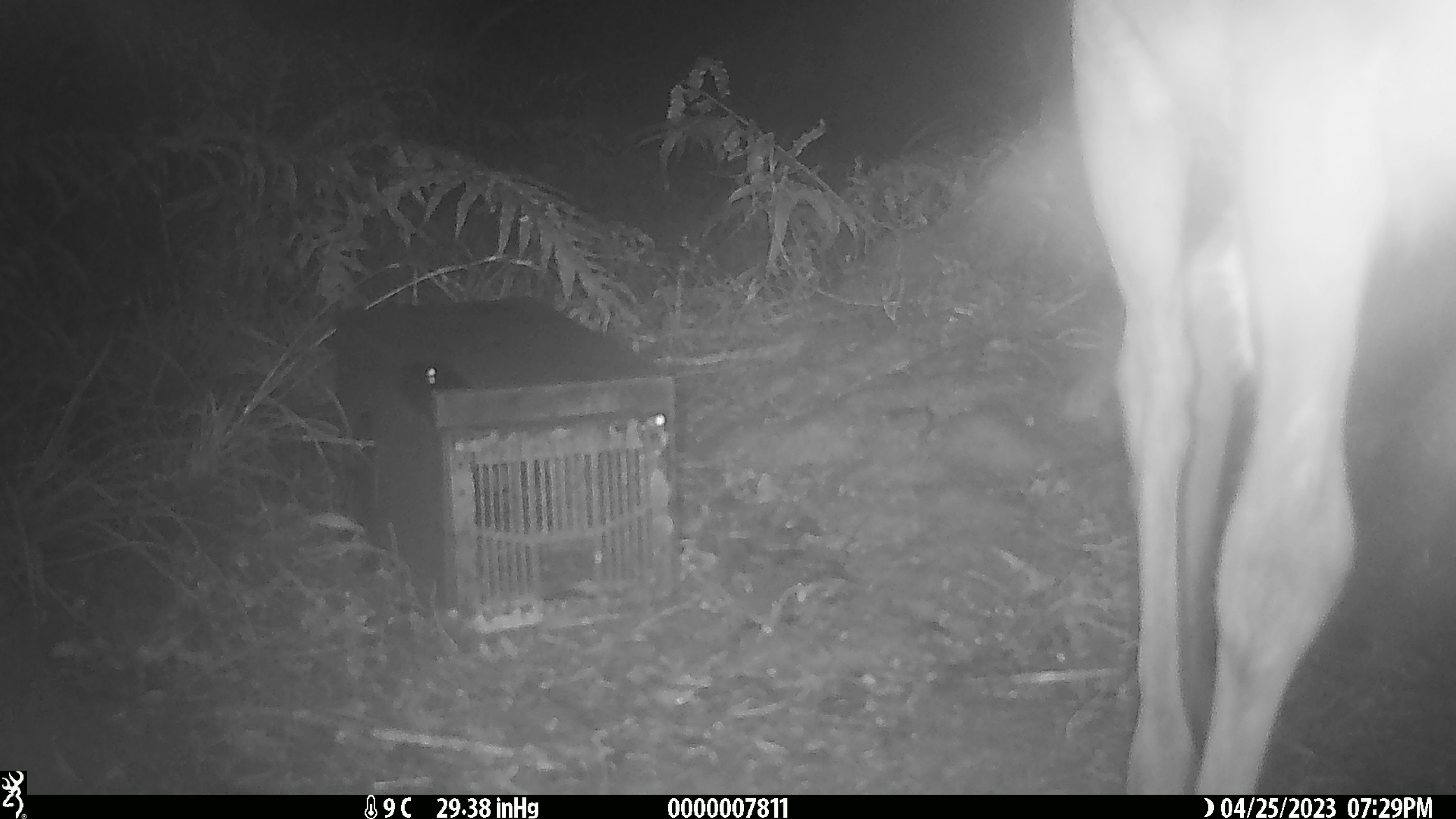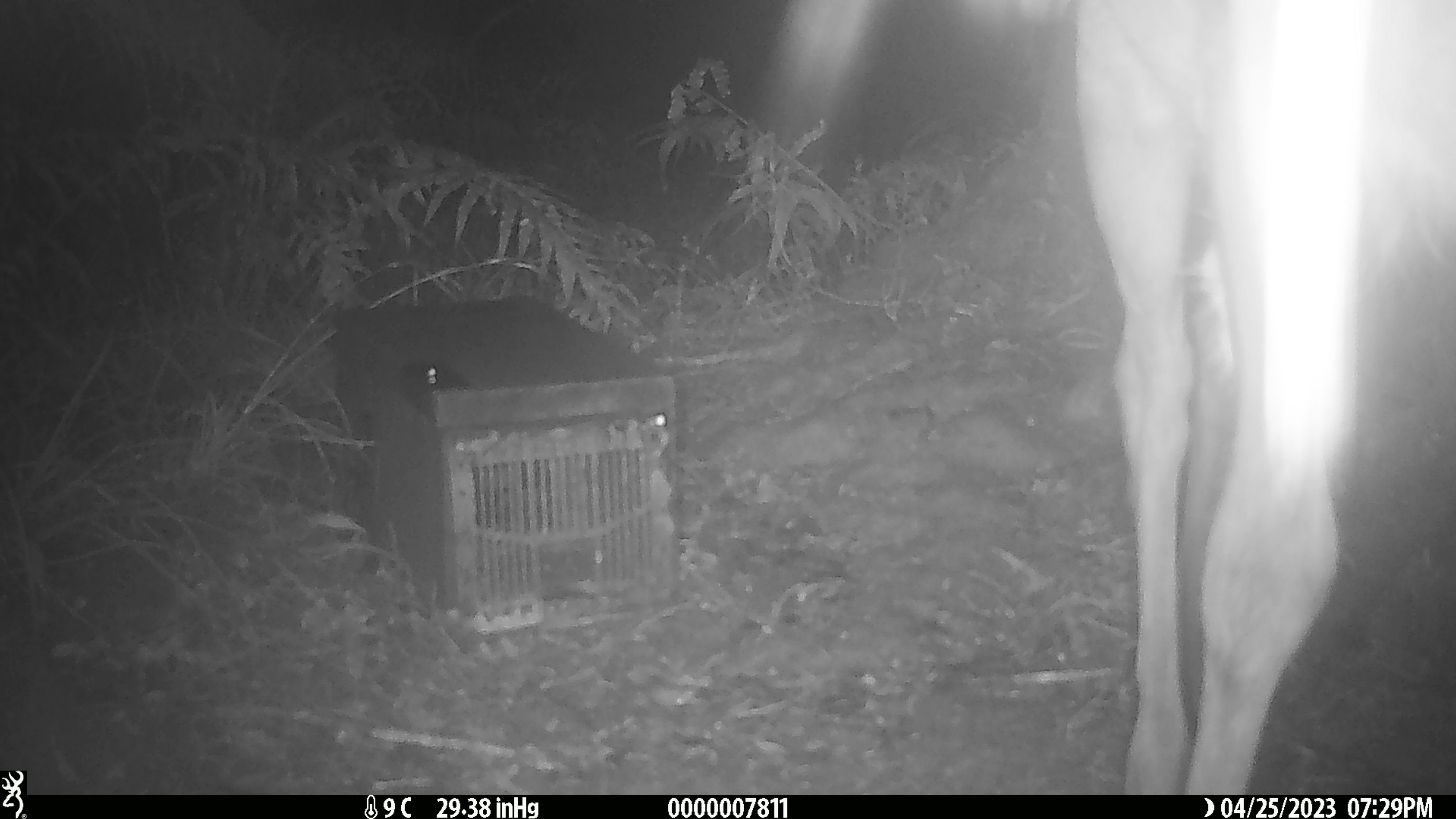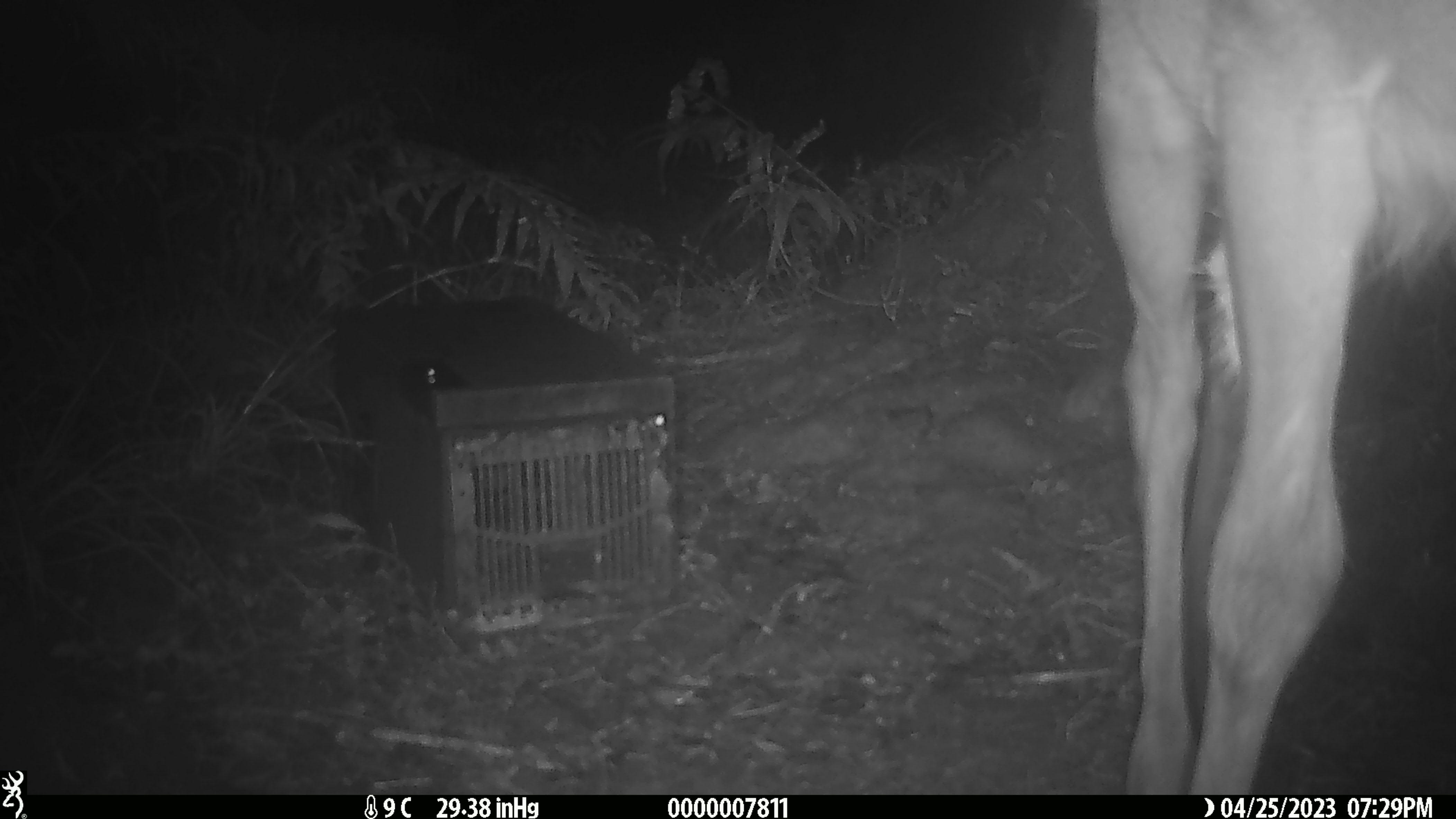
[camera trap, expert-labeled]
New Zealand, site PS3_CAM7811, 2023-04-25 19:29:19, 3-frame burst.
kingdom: Animalia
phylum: Chordata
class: Mammalia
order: Artiodactyla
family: Cervidae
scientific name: Cervidae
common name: deer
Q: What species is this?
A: Deer (Cervidae).